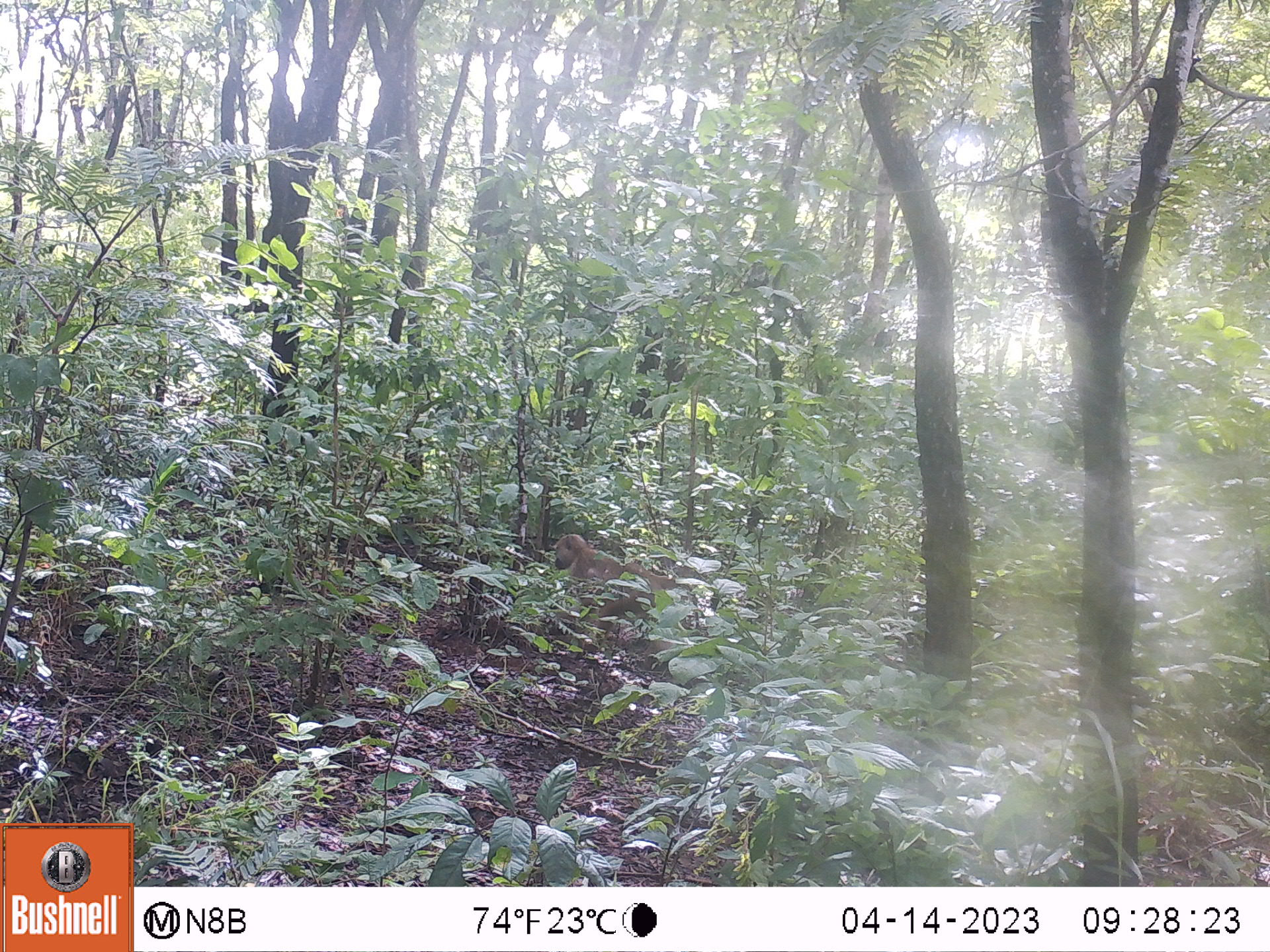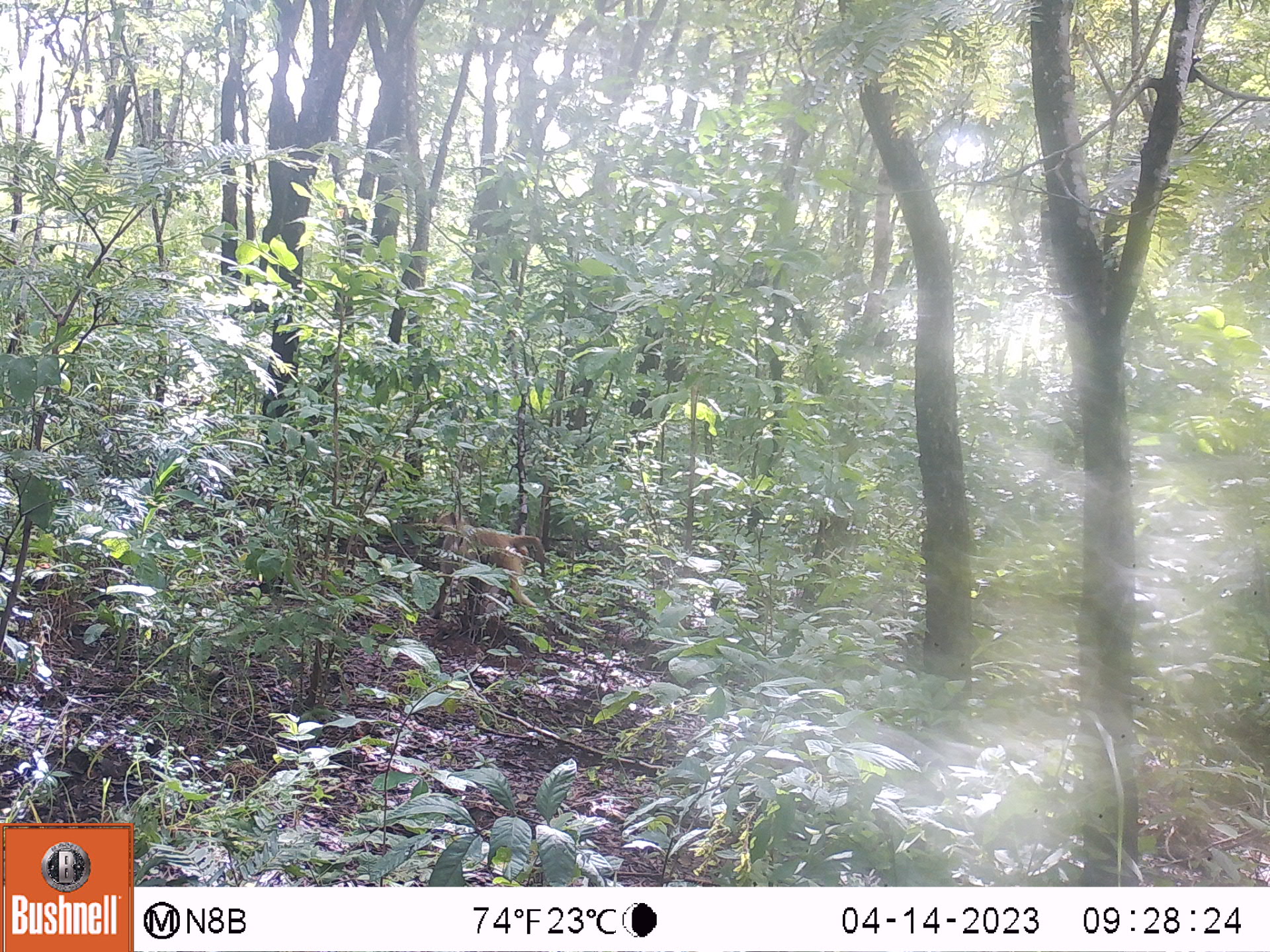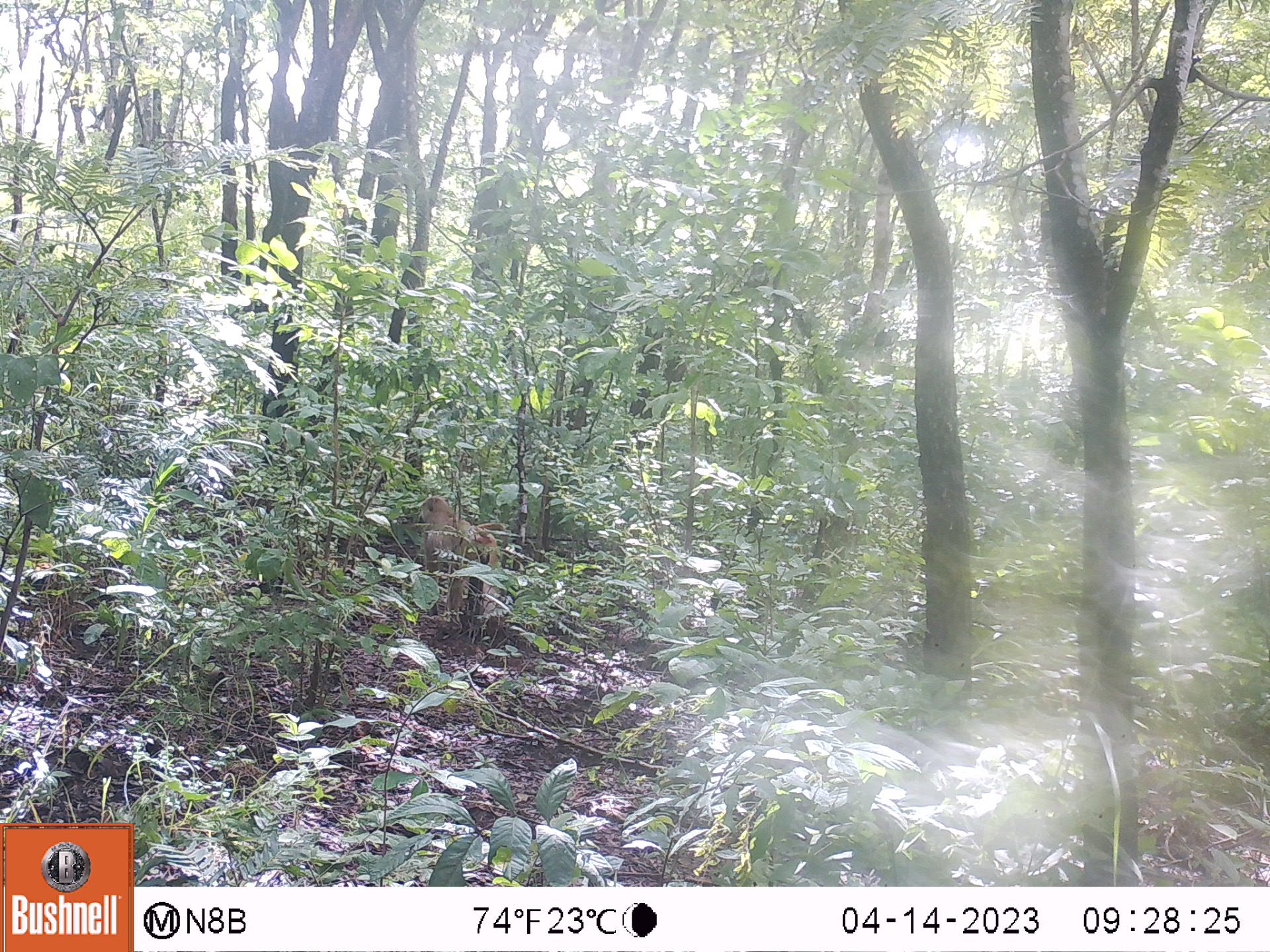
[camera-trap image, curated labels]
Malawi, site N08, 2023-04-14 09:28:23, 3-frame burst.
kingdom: Animalia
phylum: Chordata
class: Mammalia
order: Primates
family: Cercopithecidae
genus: Papio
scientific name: Papio cynocephalus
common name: yellow baboon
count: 1